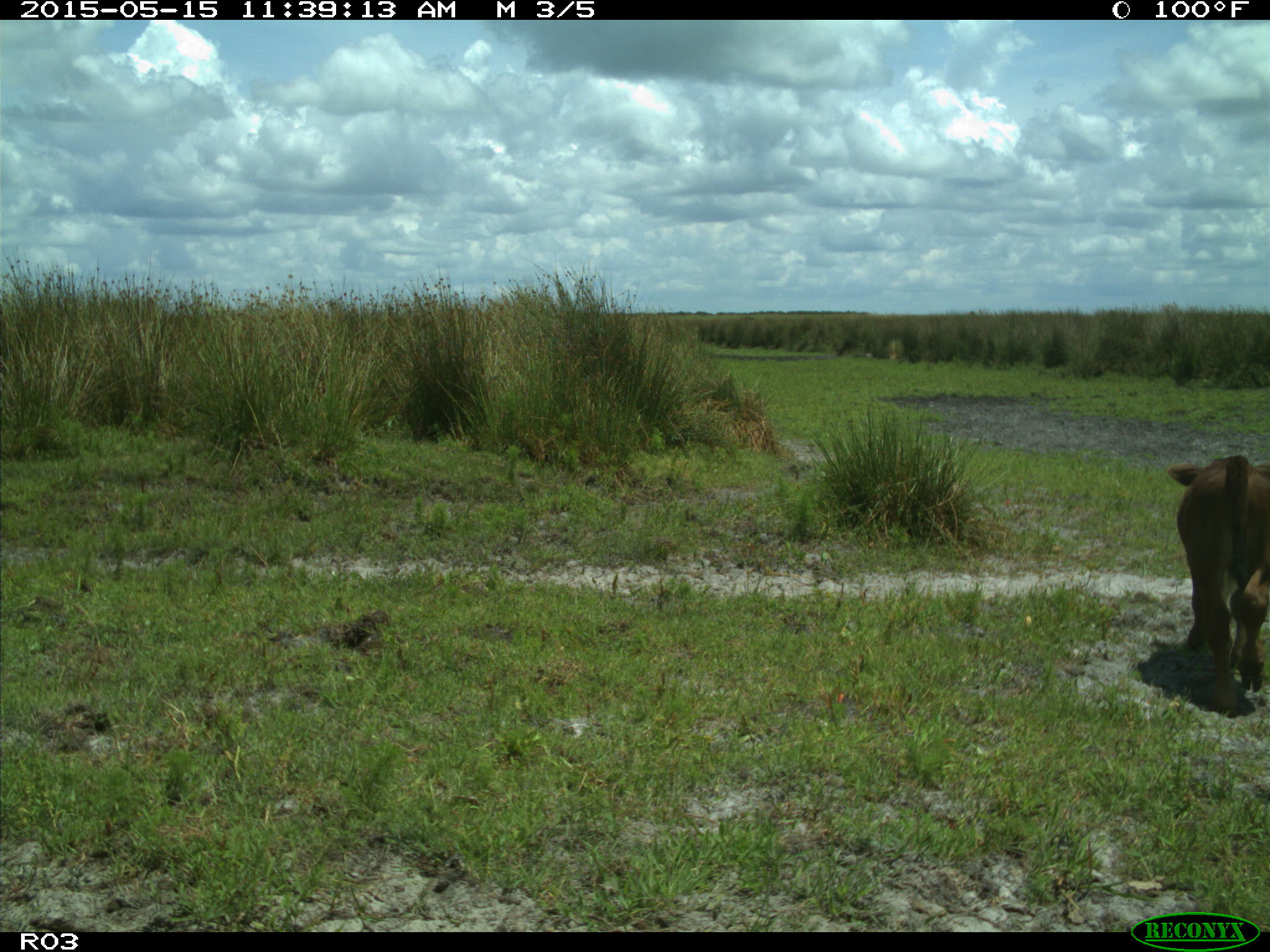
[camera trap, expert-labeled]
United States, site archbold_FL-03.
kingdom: Animalia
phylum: Chordata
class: Mammalia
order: Artiodactyla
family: Bovidae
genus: Bos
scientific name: Bos taurus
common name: domestic cow